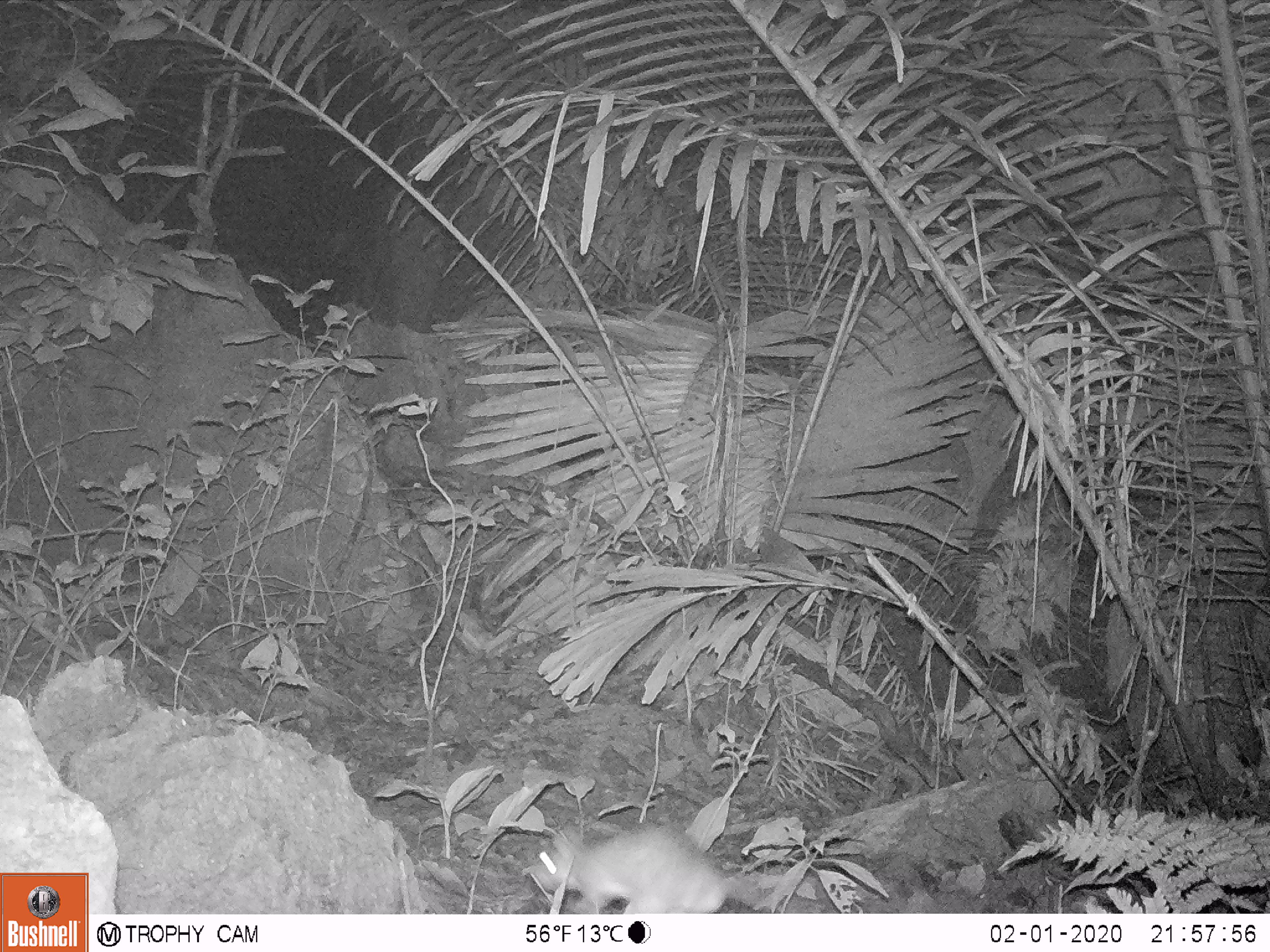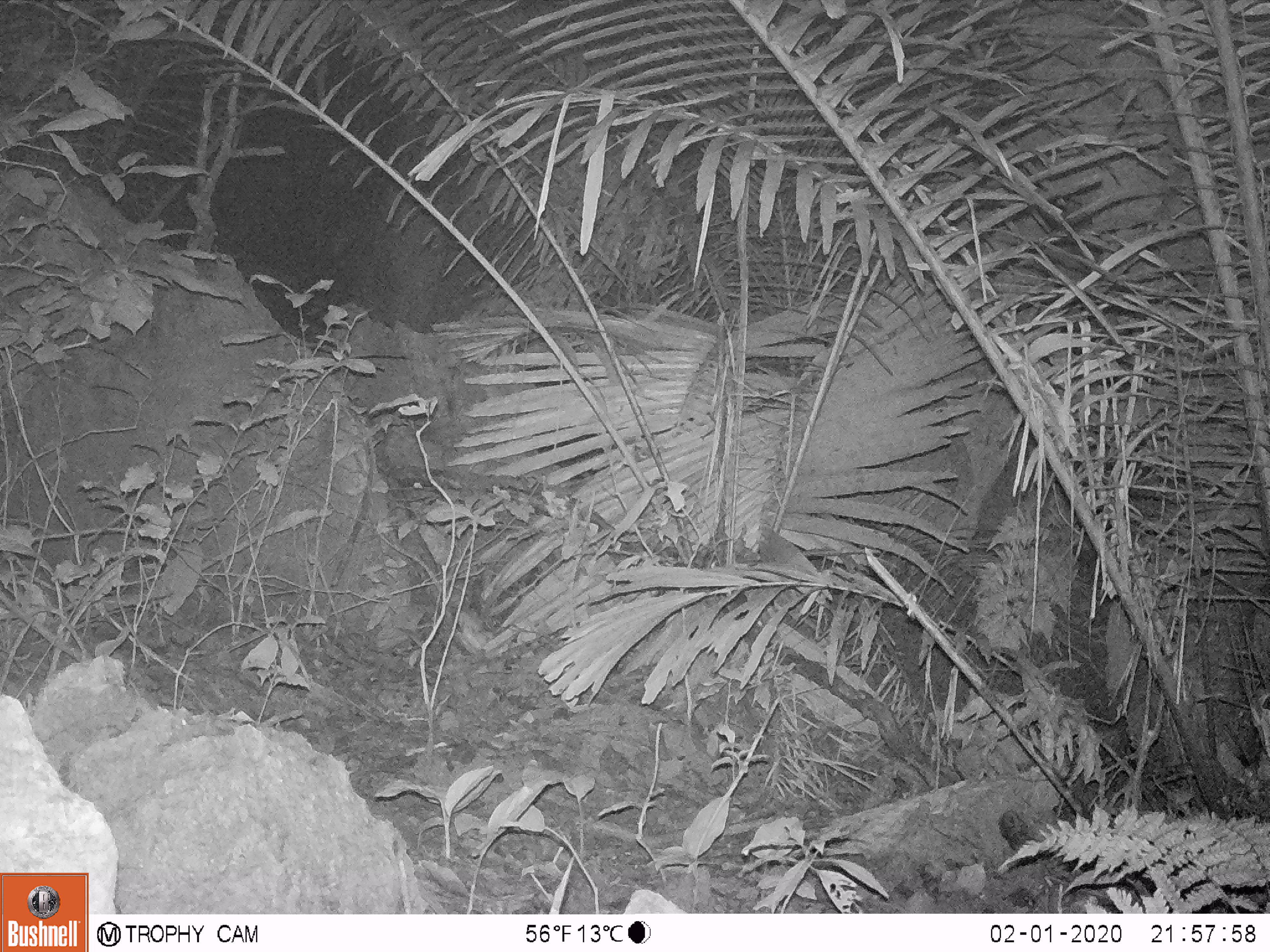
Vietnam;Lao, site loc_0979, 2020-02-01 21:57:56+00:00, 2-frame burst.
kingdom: Animalia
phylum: Chordata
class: Mammalia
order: Rodentia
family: Muridae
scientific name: Muridae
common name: old-world mice and rats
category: unidentified murid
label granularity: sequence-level